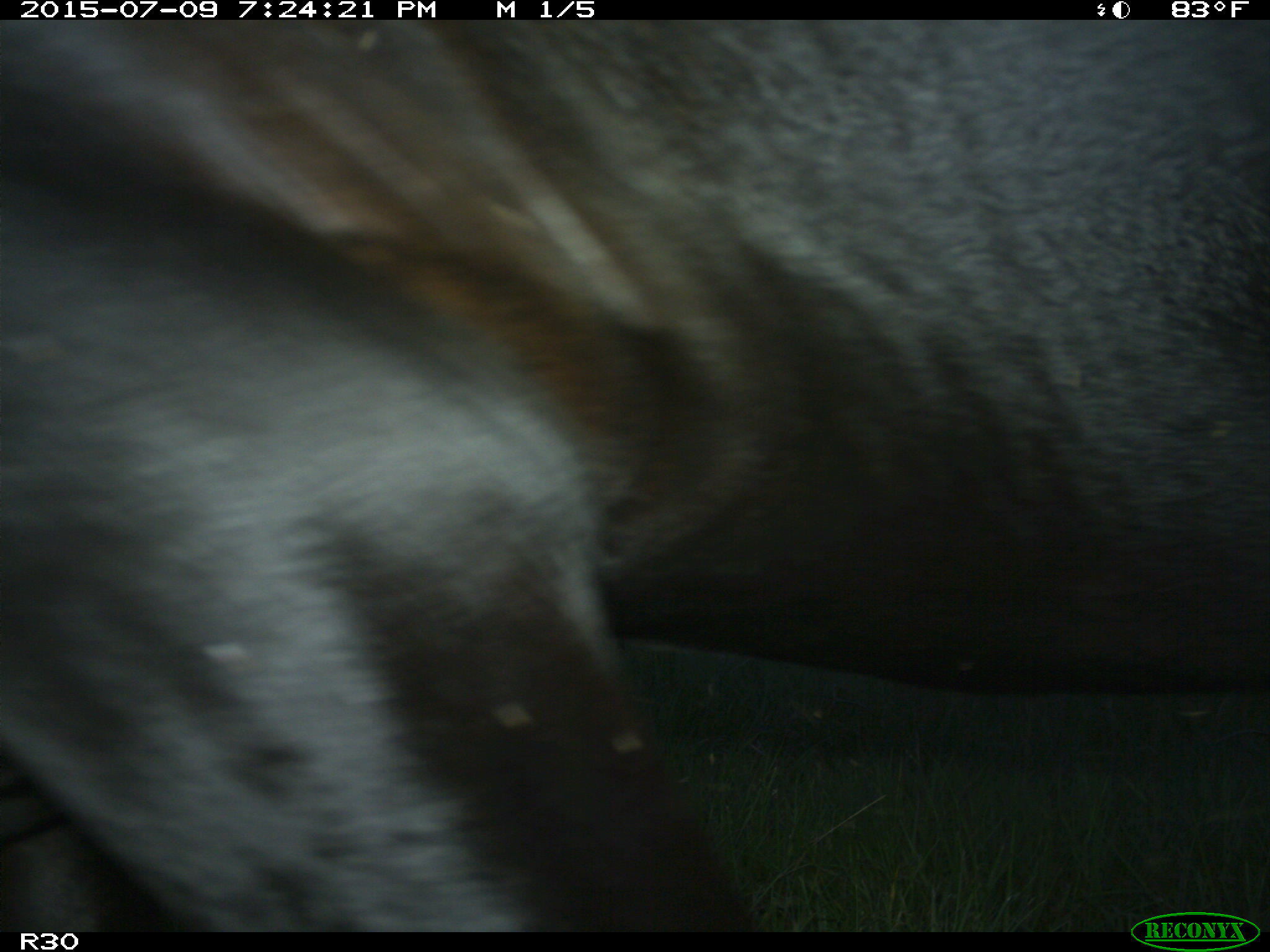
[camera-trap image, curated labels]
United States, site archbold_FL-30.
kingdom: Animalia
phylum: Chordata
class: Mammalia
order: Artiodactyla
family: Bovidae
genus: Bos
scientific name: Bos taurus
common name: domestic cow